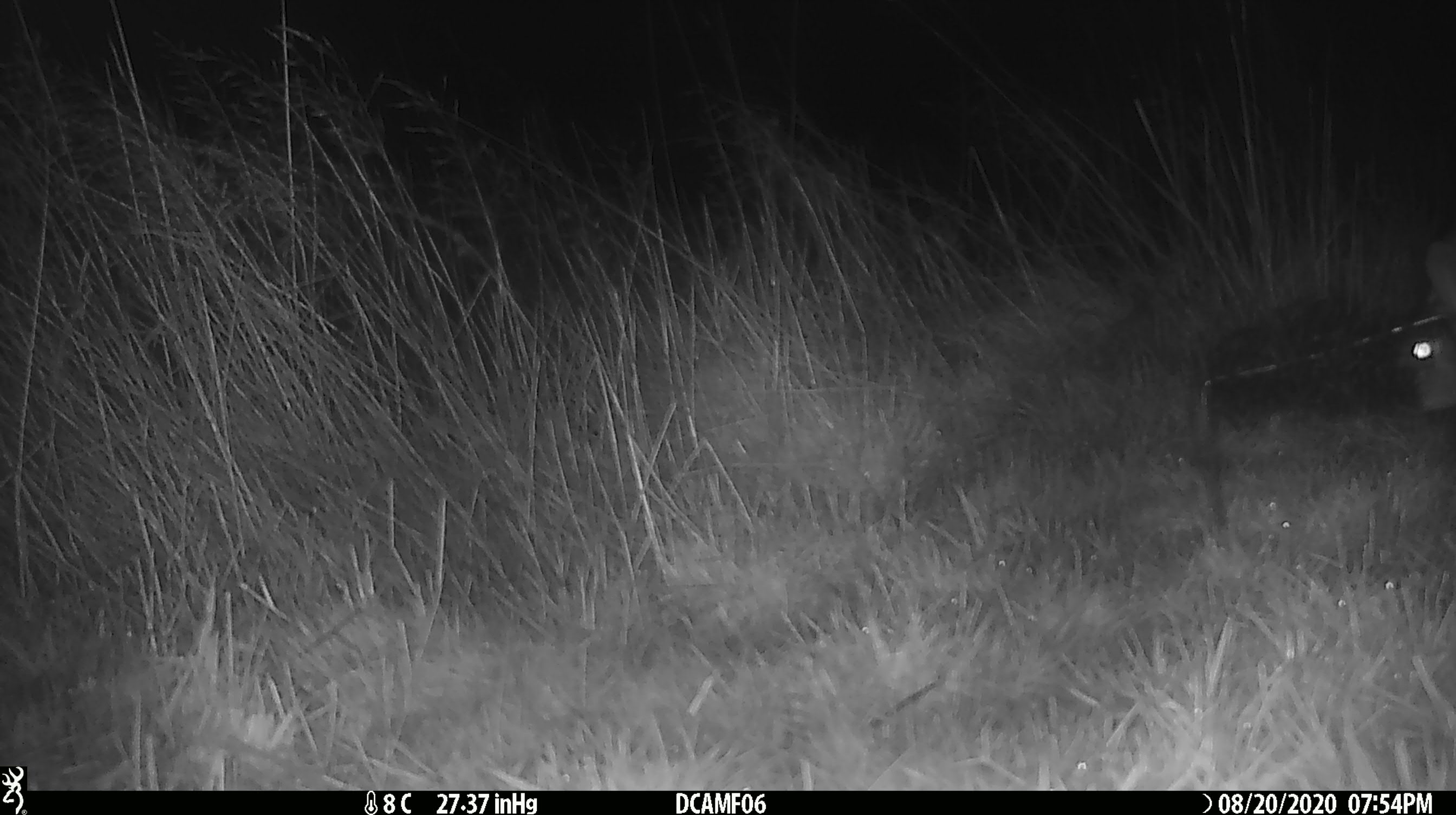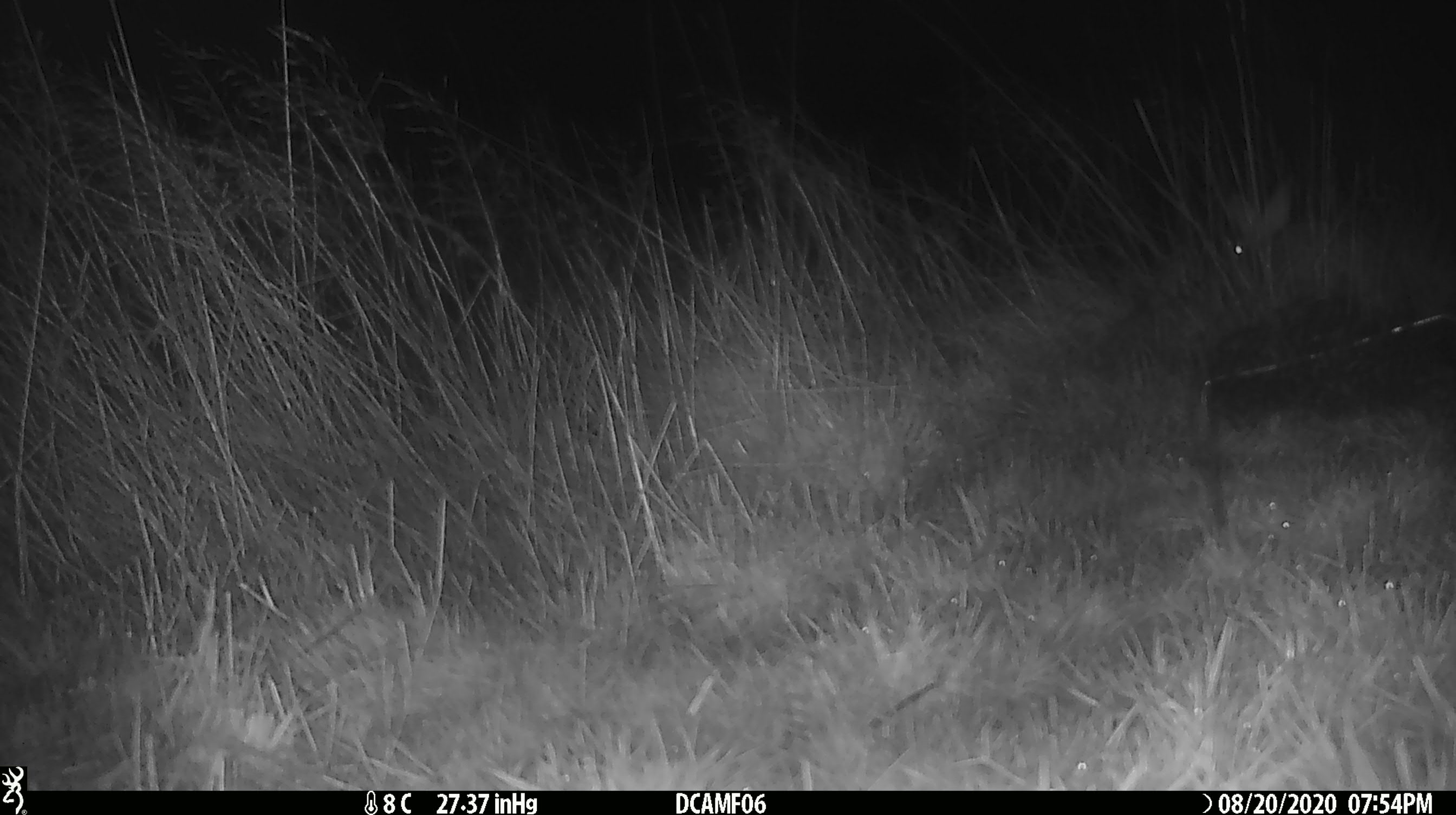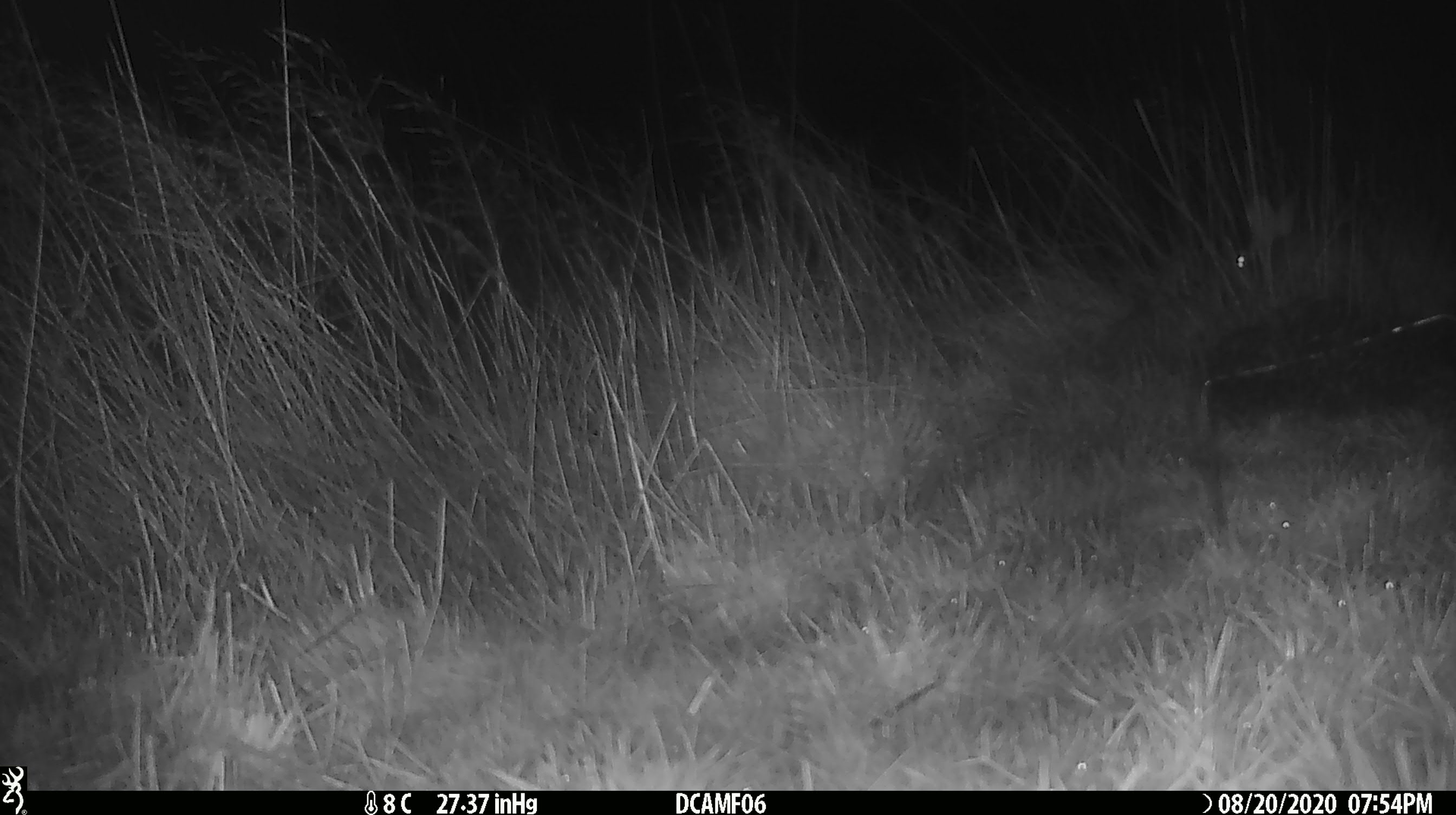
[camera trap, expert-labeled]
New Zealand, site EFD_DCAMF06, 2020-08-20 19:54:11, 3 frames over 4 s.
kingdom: Animalia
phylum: Chordata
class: Mammalia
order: Lagomorpha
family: Leporidae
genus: Oryctolagus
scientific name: Oryctolagus cuniculus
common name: european rabbit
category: rabbit